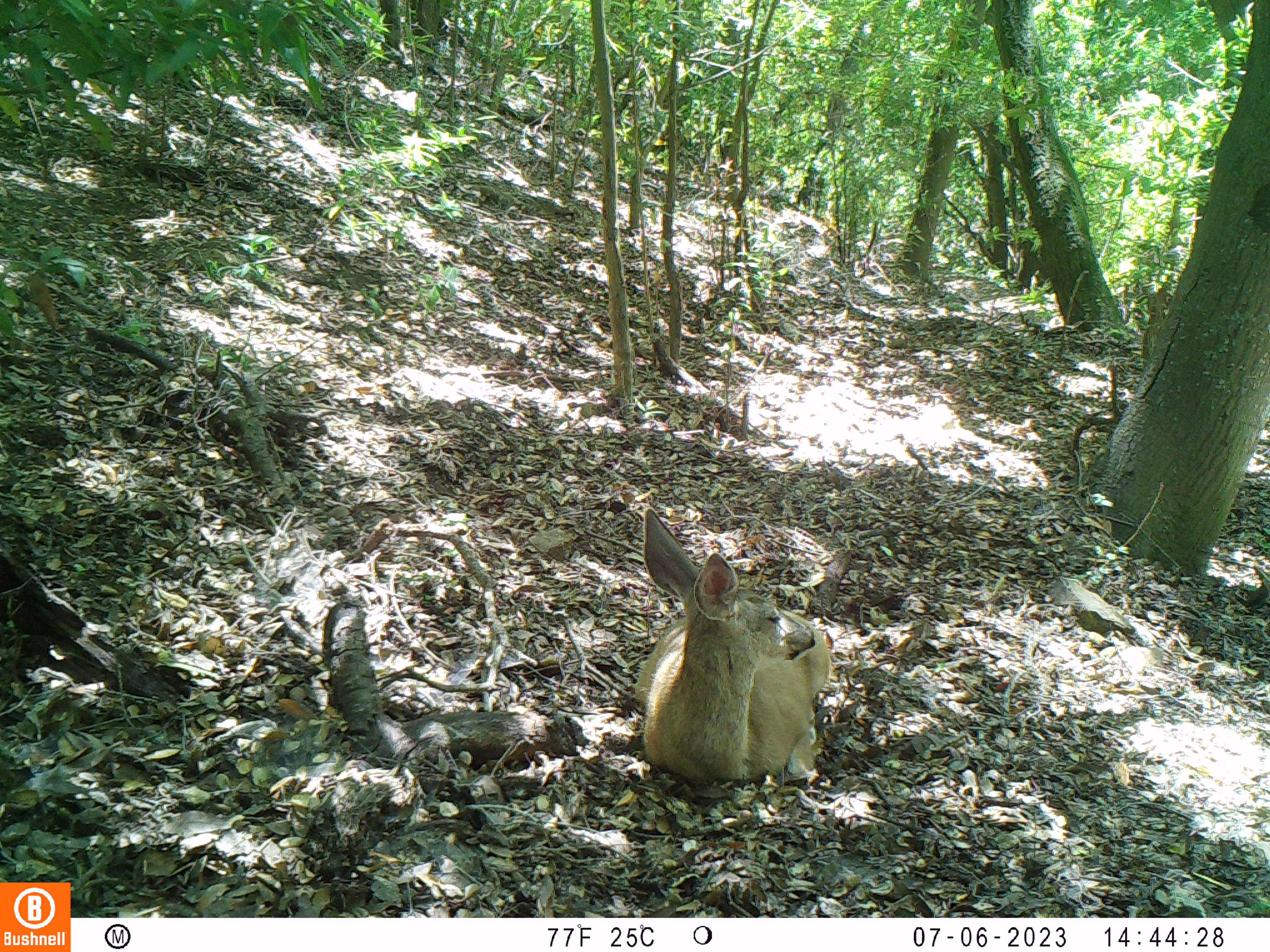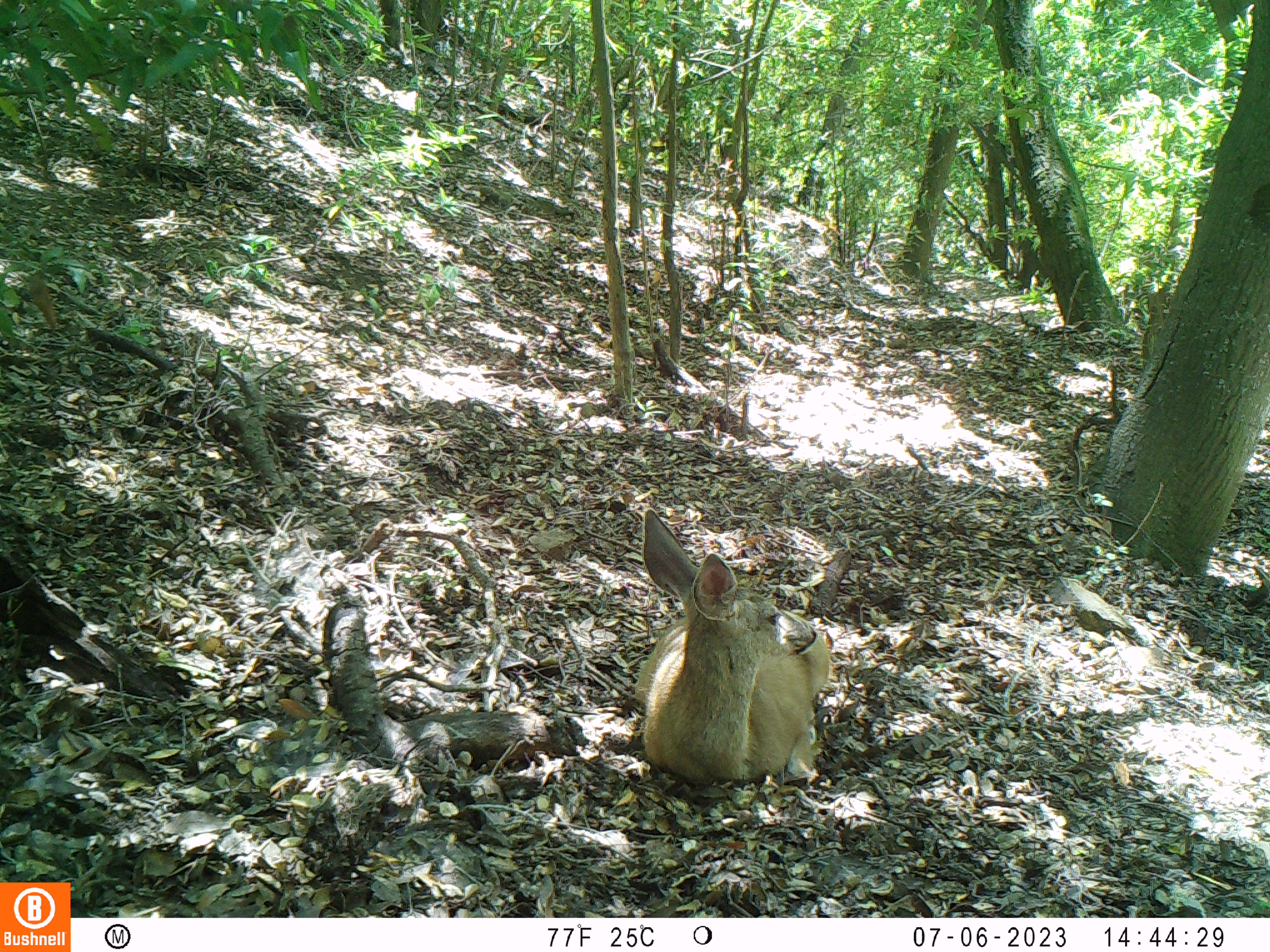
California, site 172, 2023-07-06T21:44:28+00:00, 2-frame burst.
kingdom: Animalia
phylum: Chordata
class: Mammalia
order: Artiodactyla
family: Cervidae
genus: Odocoileus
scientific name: Odocoileus hemionus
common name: mule deer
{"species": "mule deer (Odocoileus hemionus)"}